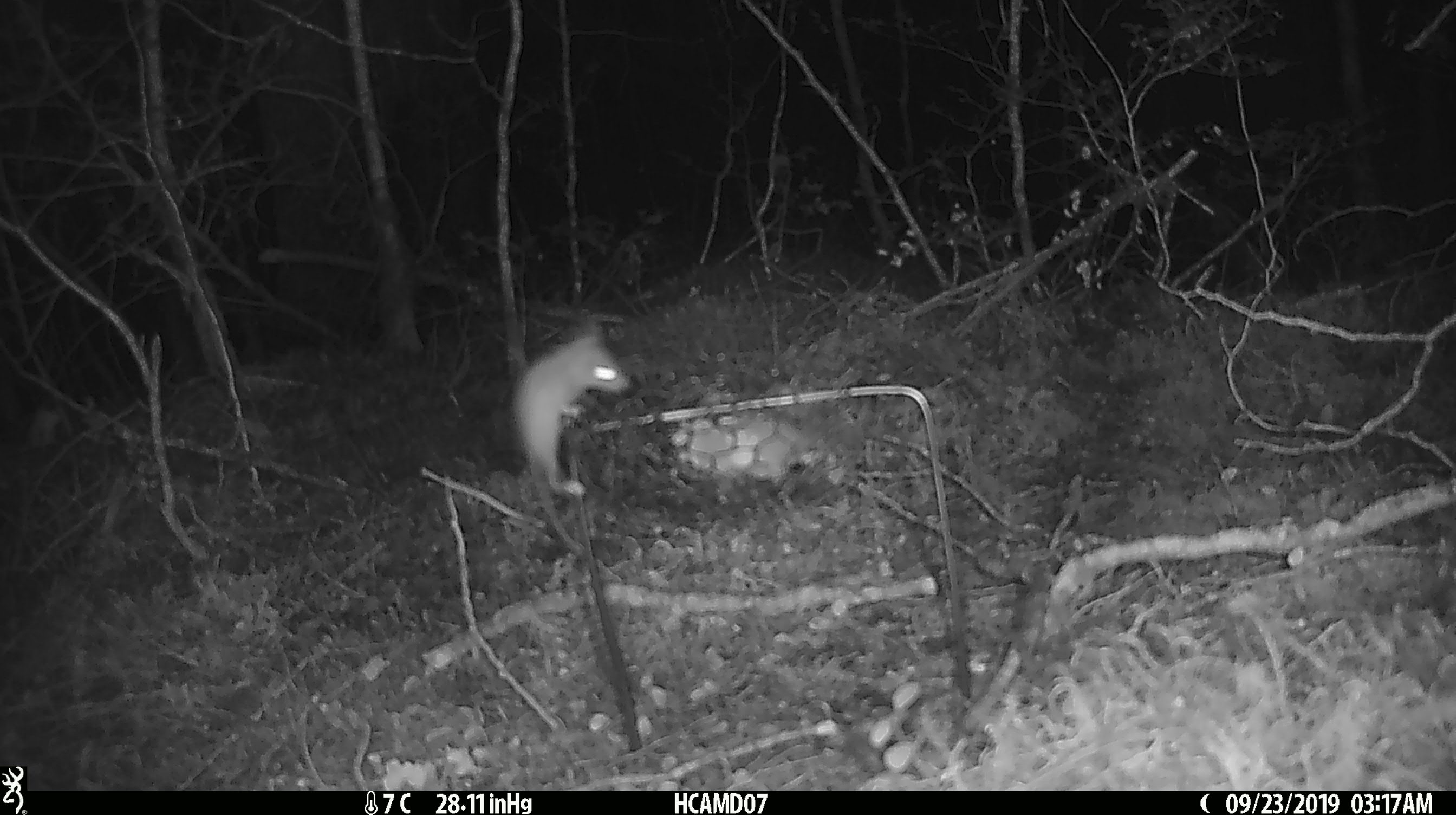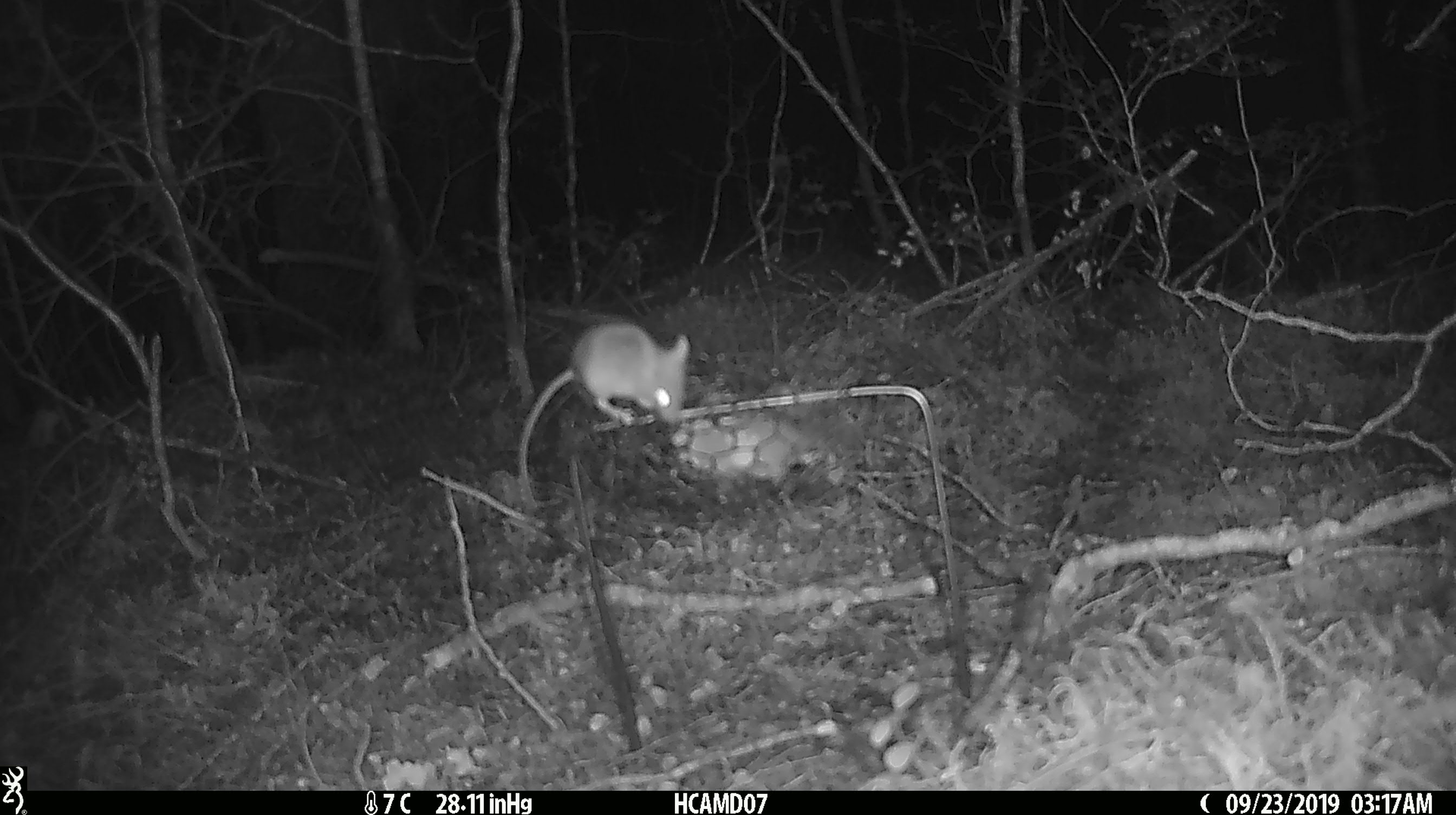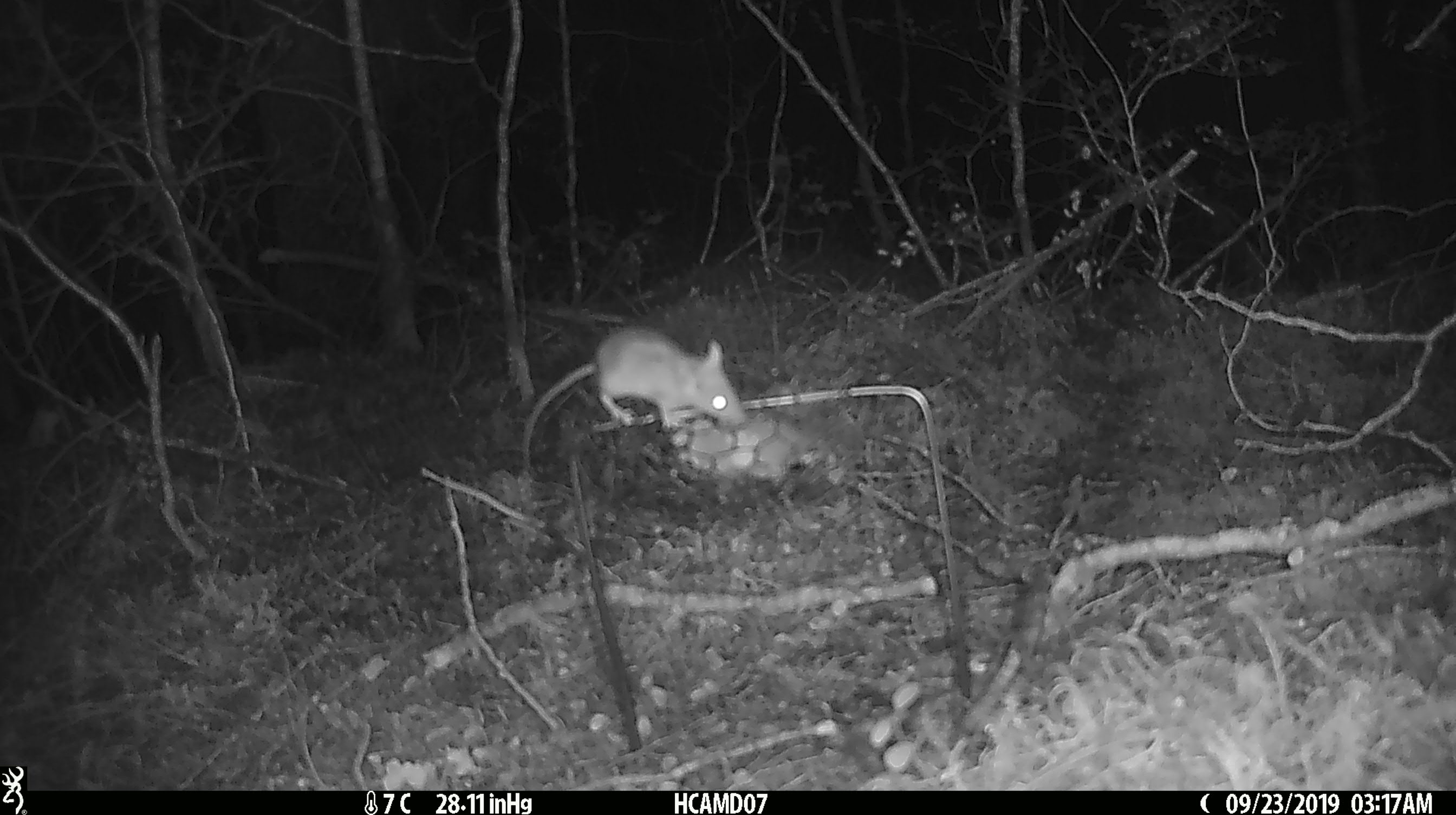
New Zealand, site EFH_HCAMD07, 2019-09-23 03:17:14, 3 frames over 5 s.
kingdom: Animalia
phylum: Chordata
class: Mammalia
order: Rodentia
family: Muridae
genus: Mus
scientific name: Mus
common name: mouse